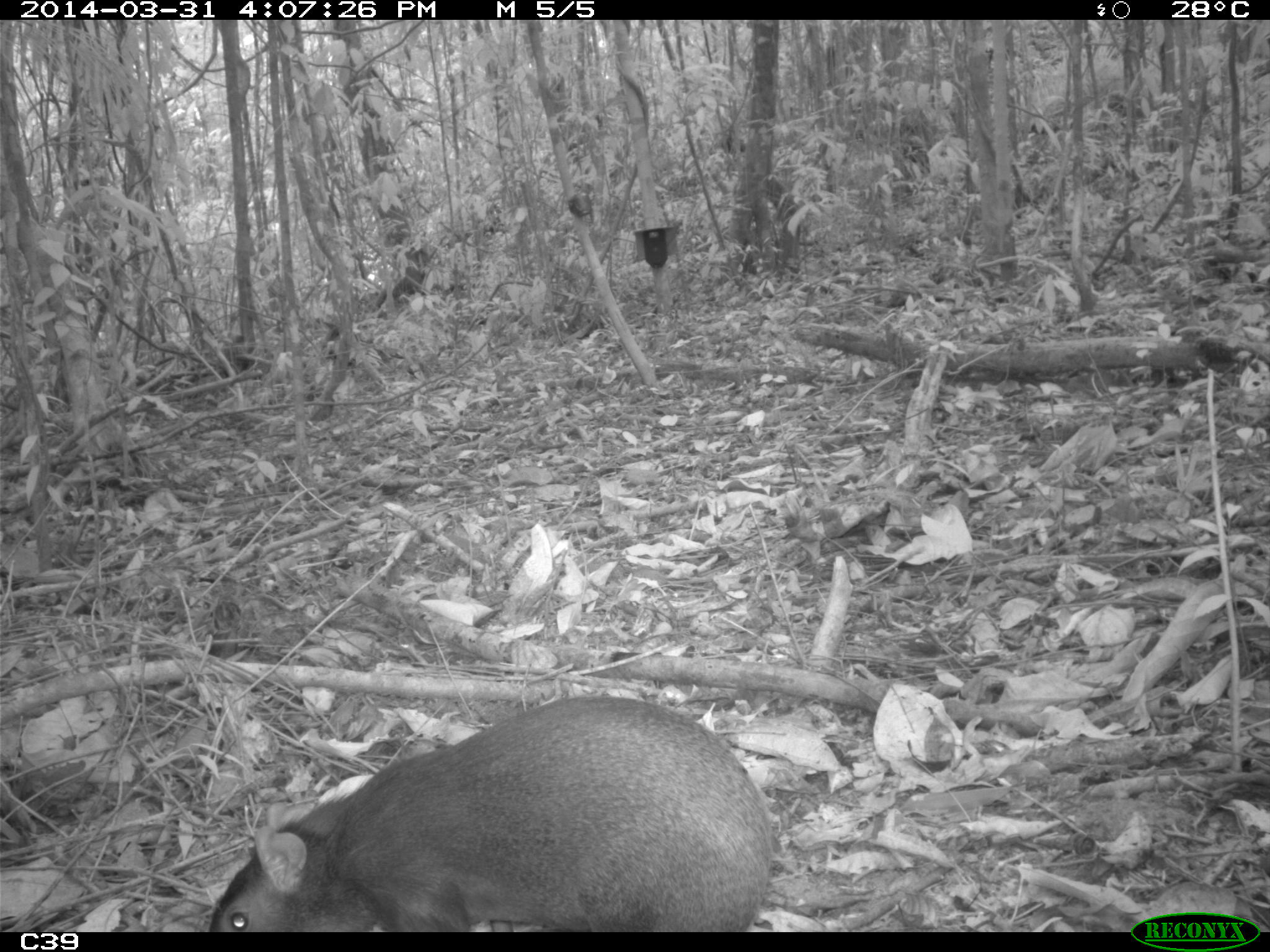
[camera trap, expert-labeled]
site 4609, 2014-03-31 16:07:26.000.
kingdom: Animalia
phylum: Chordata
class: Mammalia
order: Rodentia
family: Dasyproctidae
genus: Dasyprocta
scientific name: Dasyprocta leporina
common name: red-rumped agouti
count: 1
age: adult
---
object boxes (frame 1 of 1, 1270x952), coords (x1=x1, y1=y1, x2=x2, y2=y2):
dasyprocta leporina: (x1=208, y1=694, x2=774, y2=932)